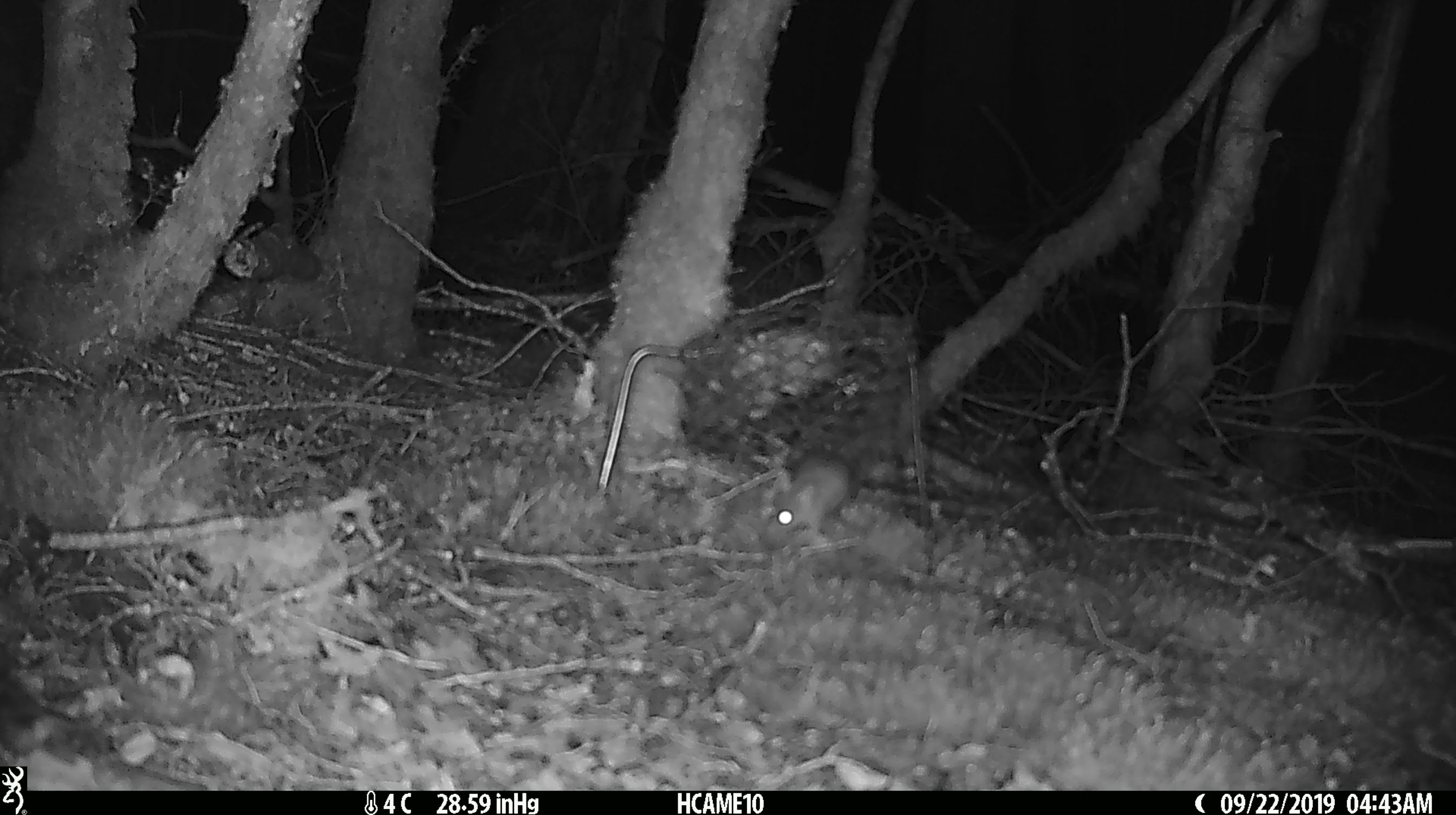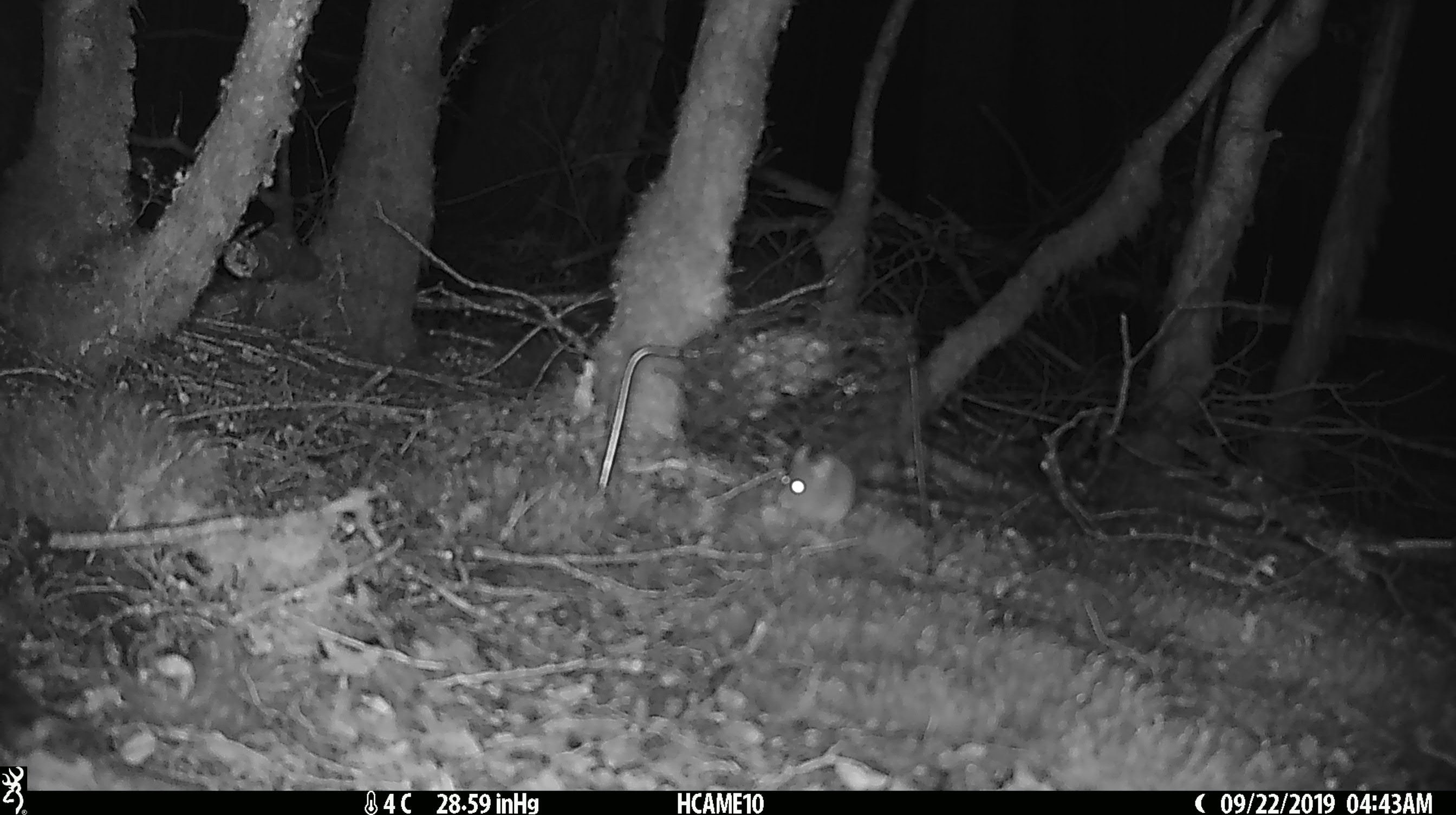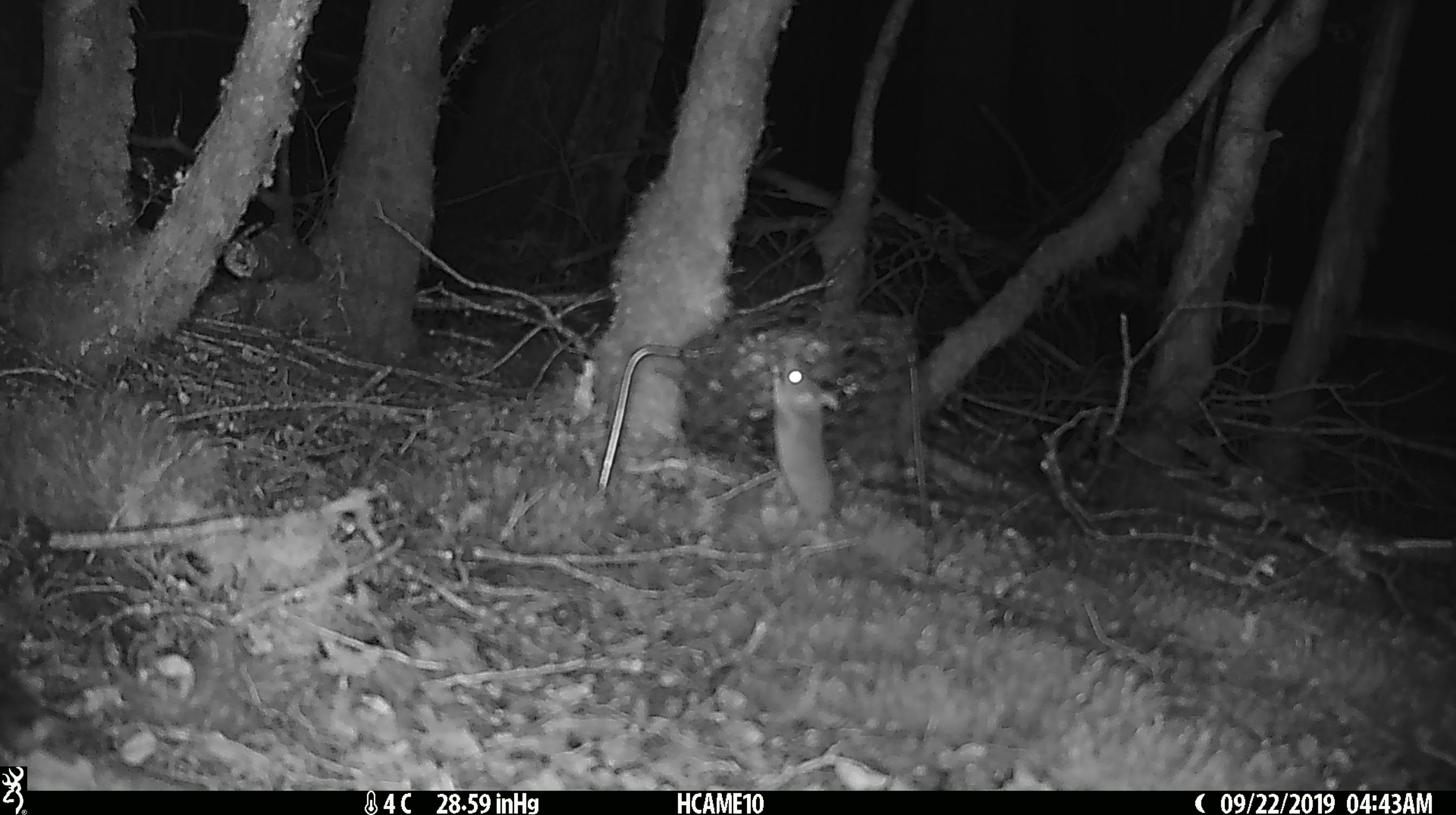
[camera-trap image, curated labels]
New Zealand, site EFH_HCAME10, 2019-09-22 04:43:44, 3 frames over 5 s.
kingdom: Animalia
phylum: Chordata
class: Mammalia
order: Rodentia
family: Muridae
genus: Mus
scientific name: Mus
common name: mouse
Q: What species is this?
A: Mouse (Mus).